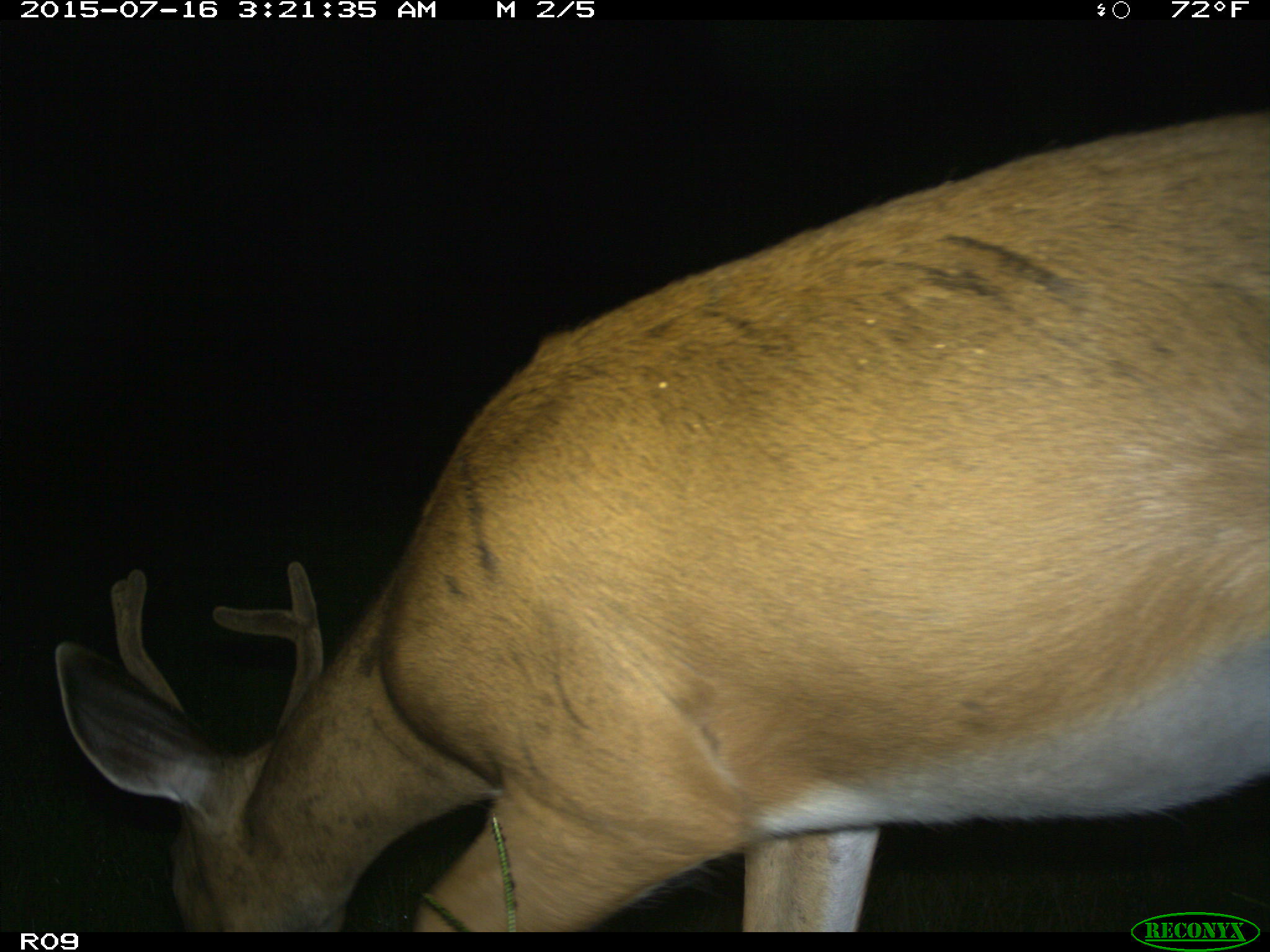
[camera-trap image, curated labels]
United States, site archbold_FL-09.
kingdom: Animalia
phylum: Chordata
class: Mammalia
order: Artiodactyla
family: Cervidae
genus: Odocoileus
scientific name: Odocoileus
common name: deer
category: unidentified deer